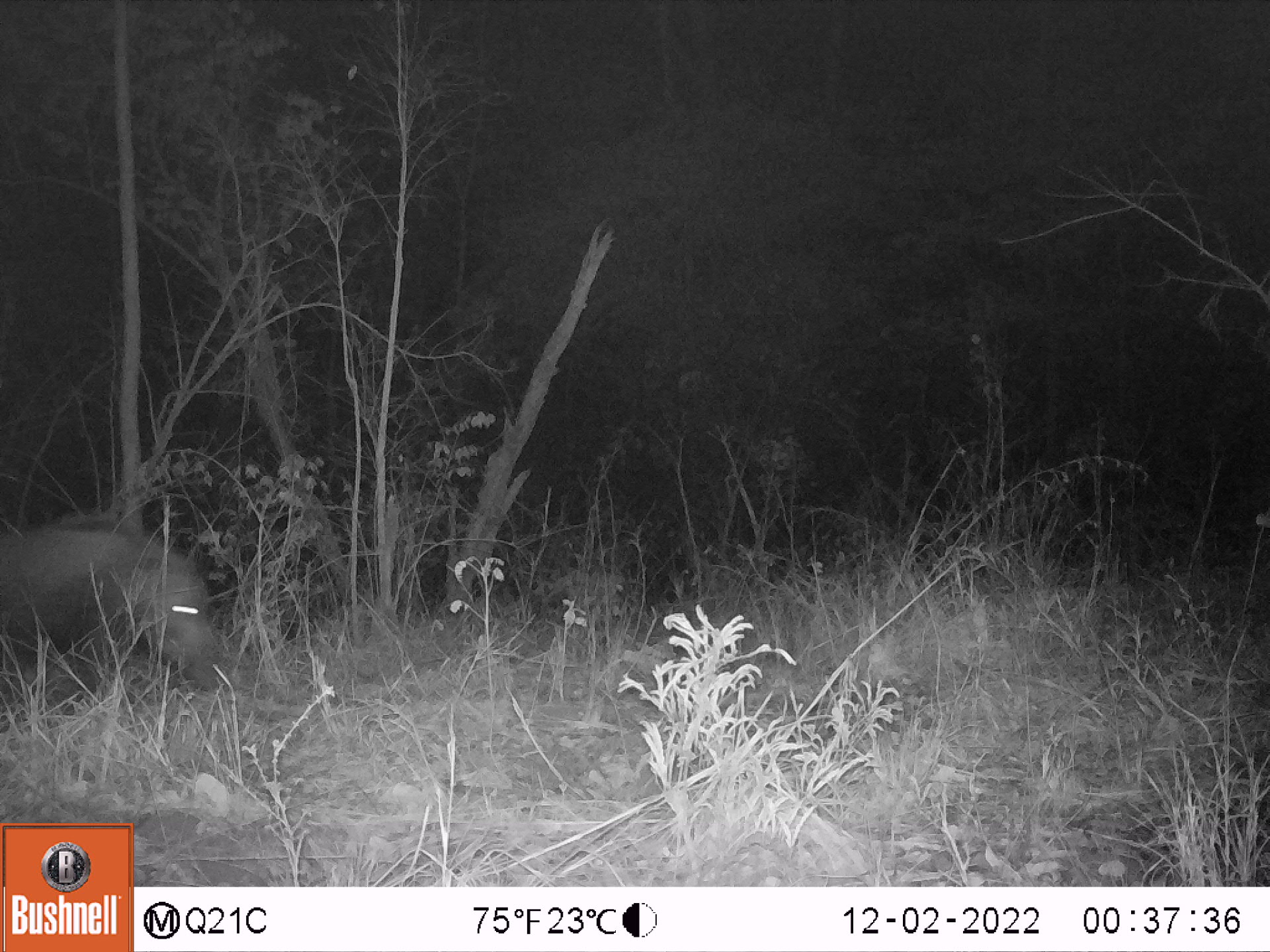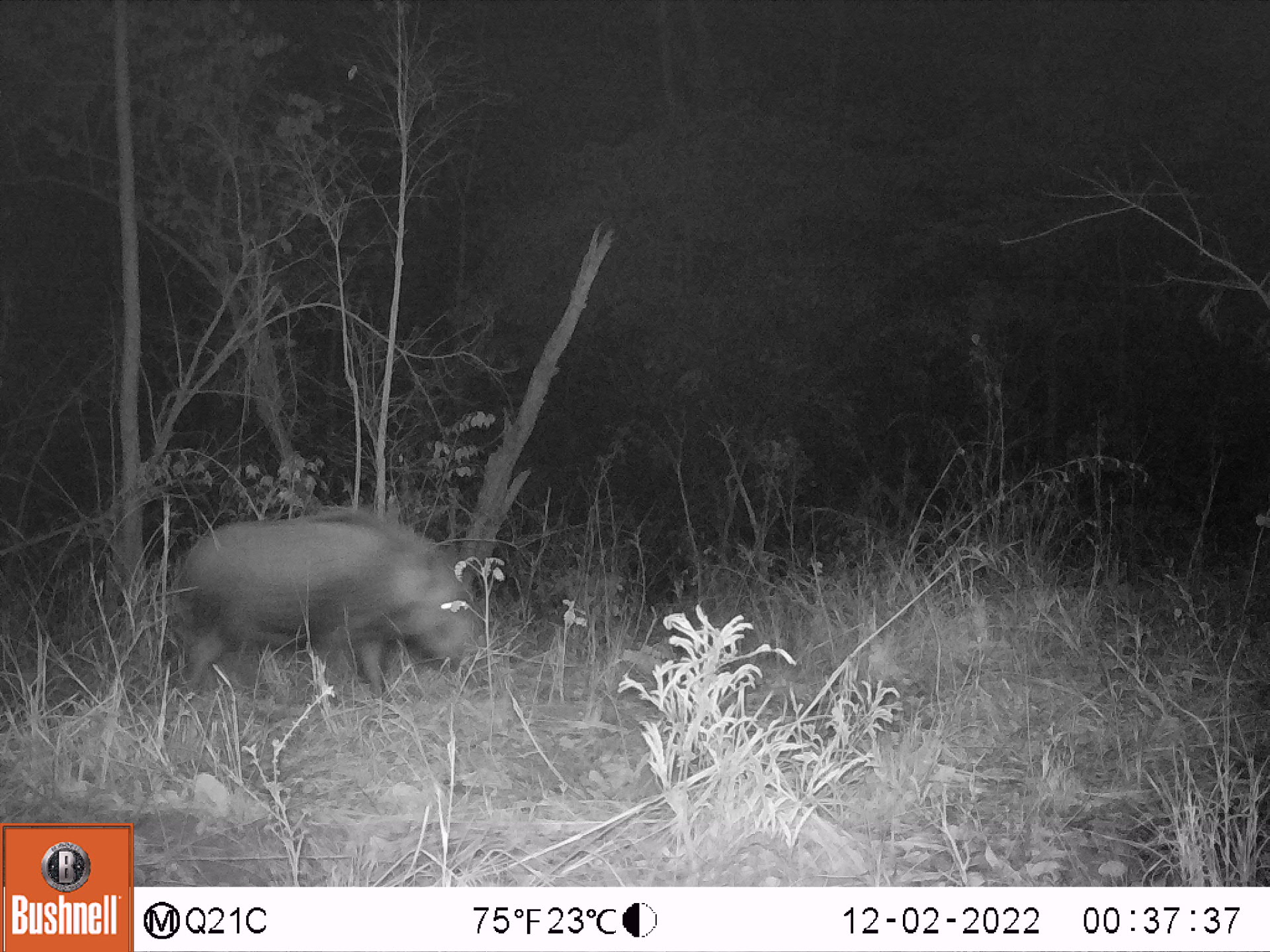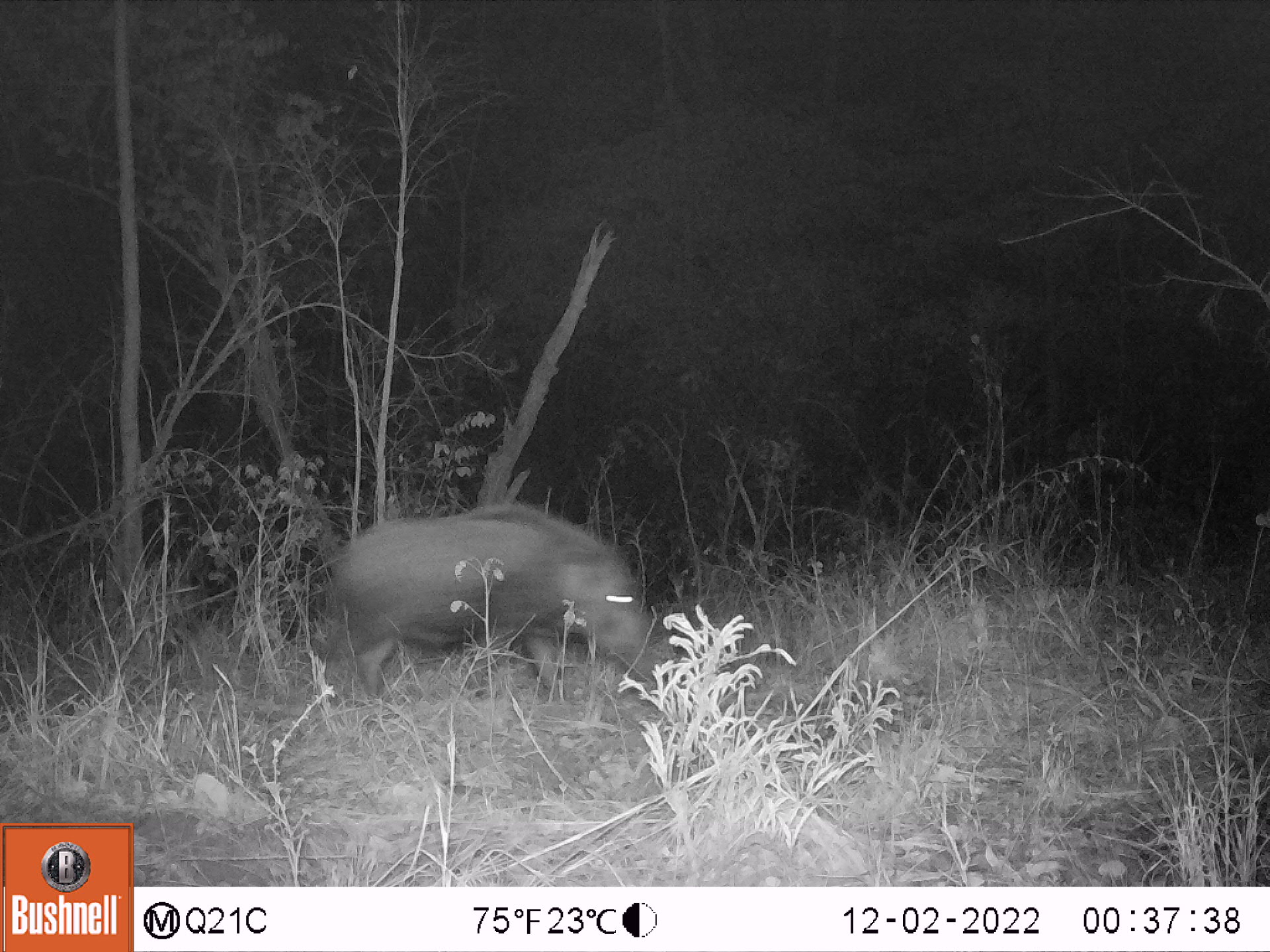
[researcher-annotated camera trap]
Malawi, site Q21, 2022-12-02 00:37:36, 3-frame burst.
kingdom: Animalia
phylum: Chordata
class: Mammalia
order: Artiodactyla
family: Suidae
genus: Potamochoerus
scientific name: Potamochoerus larvatus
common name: bushpig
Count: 1.